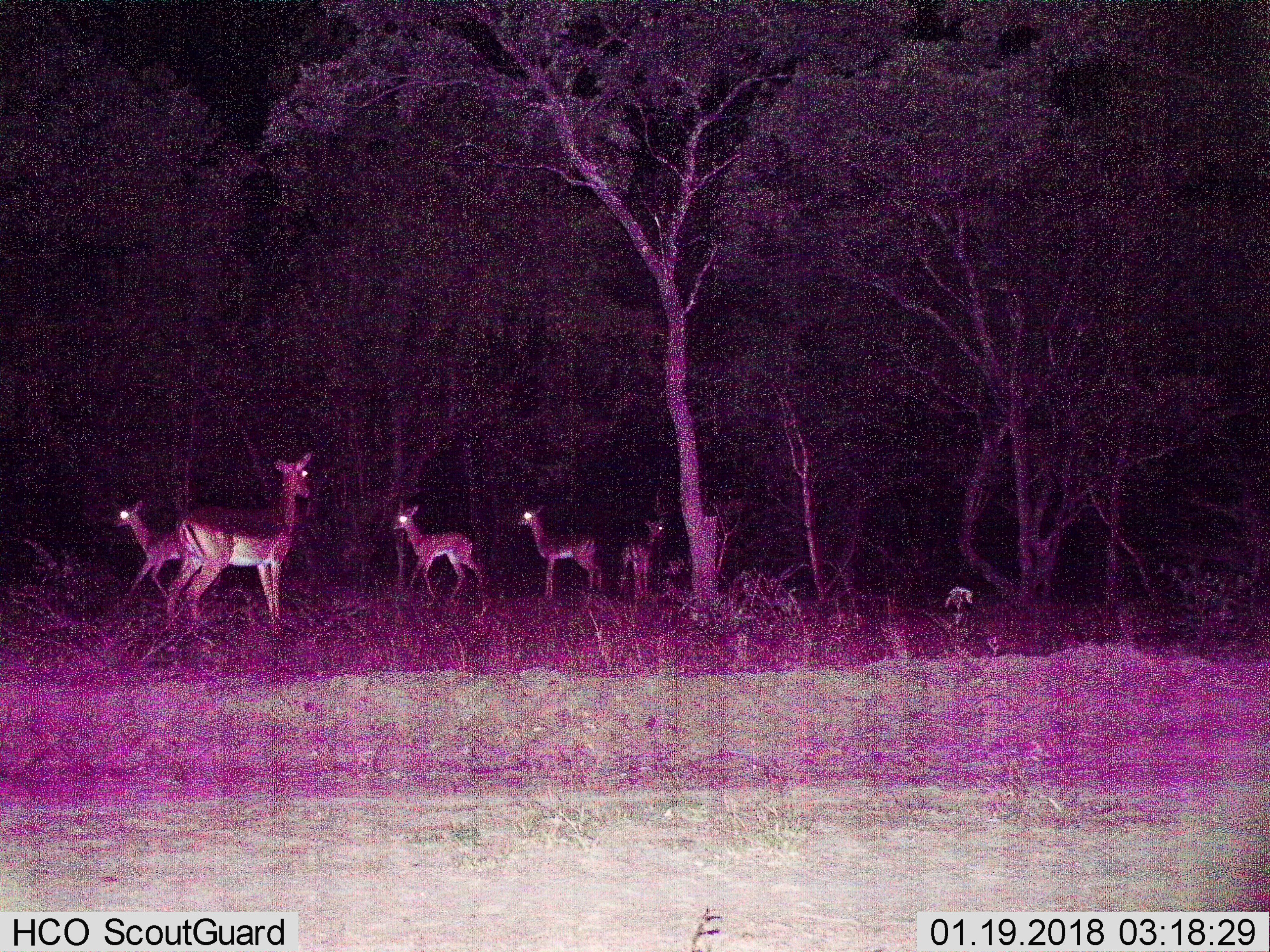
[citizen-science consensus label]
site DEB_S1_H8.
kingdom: Animalia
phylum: Chordata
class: Mammalia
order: Artiodactyla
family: Bovidae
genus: Aepyceros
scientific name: Aepyceros melampus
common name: impala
Impala (Aepyceros melampus), count 5. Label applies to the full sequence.